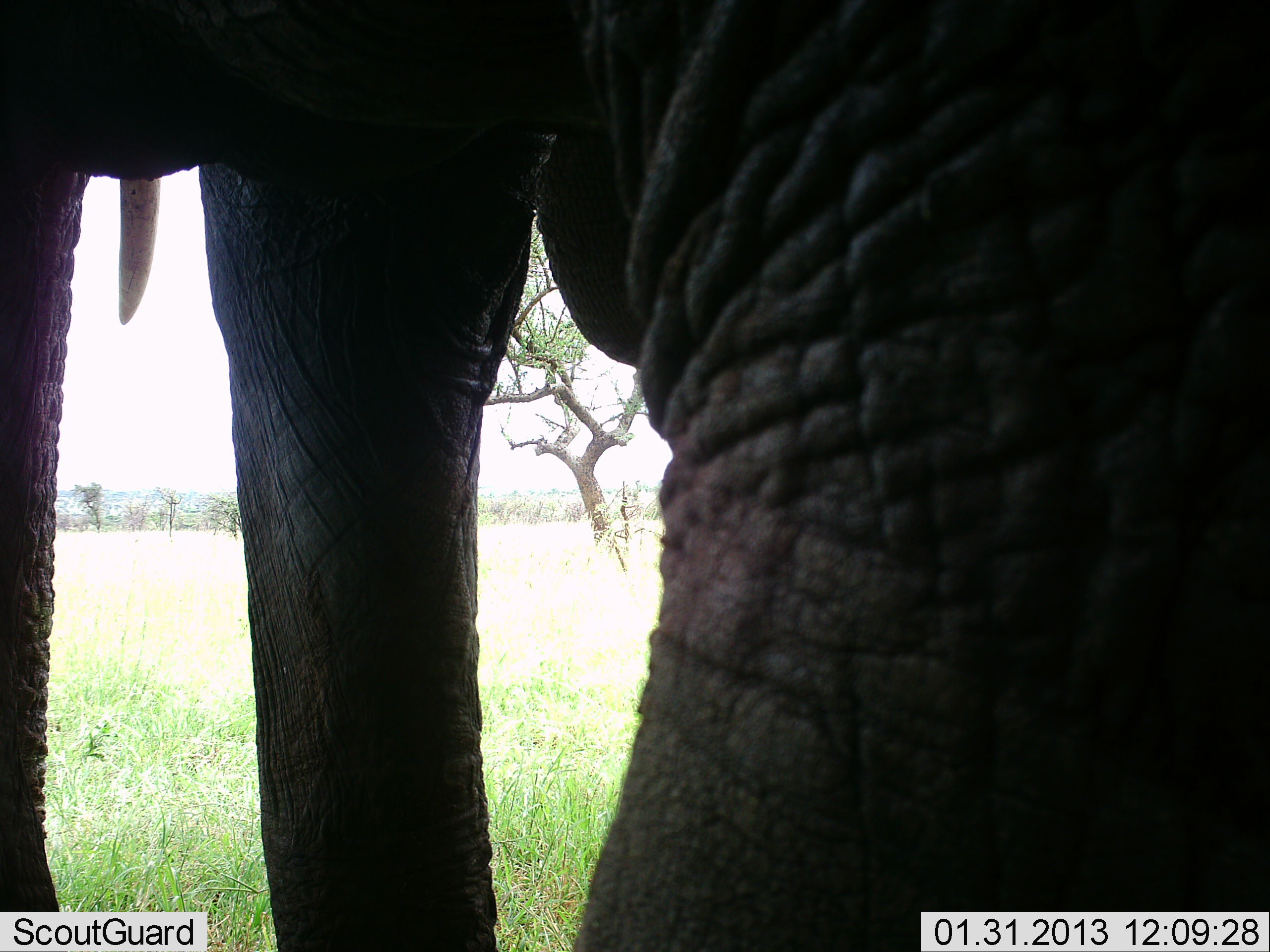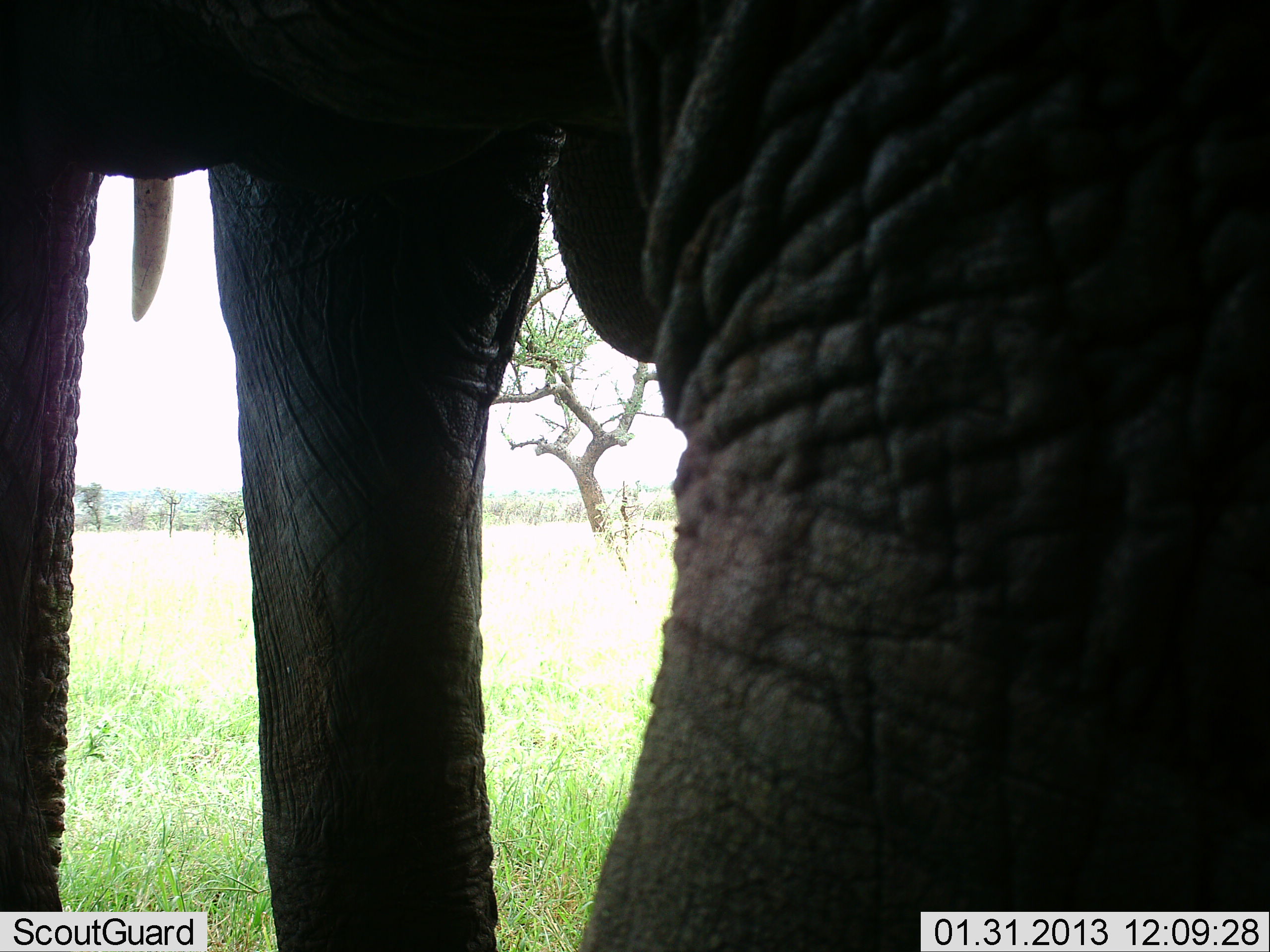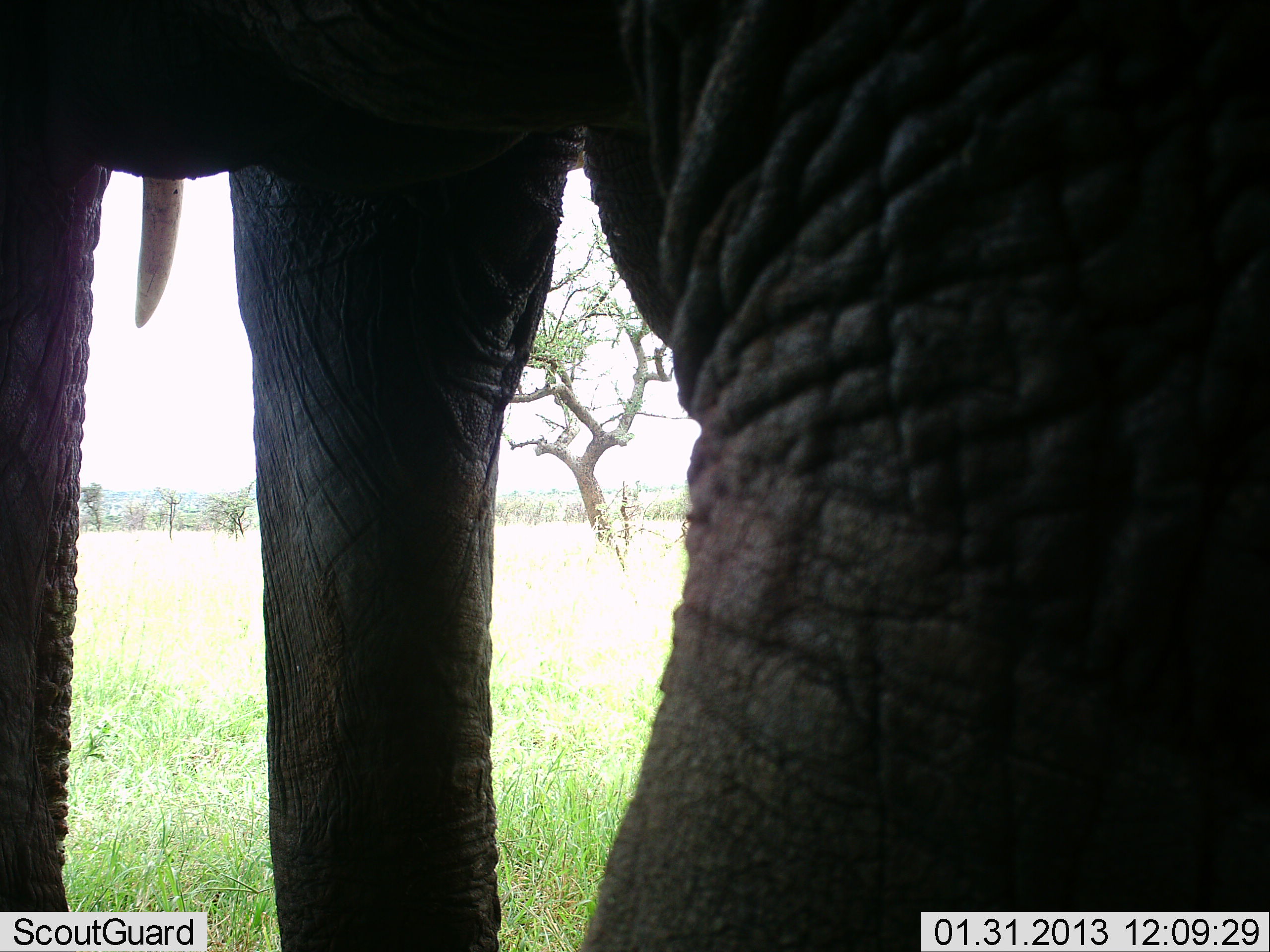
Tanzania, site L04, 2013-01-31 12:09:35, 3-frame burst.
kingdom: Animalia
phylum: Chordata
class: Mammalia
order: Proboscidea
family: Elephantidae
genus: Loxodonta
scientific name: Loxodonta africana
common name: african bush elephant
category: elephant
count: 1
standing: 86%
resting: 0%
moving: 19%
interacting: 0%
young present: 0%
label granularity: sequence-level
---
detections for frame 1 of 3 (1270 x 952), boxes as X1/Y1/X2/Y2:
animal: 0/0/1269/952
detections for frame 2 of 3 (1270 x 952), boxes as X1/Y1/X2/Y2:
animal: 6/0/1270/952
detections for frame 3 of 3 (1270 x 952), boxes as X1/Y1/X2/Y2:
animal: 0/1/1270/952